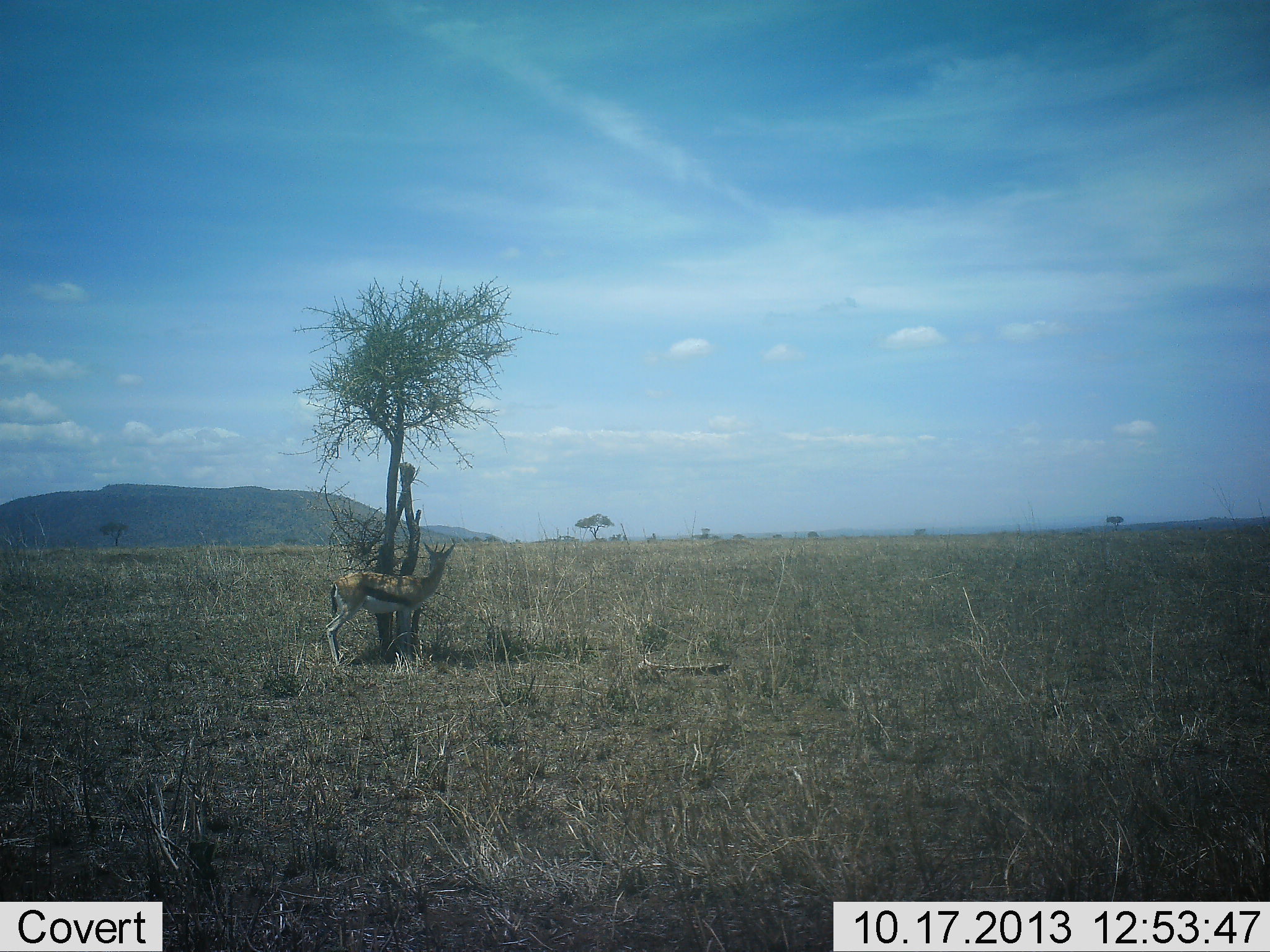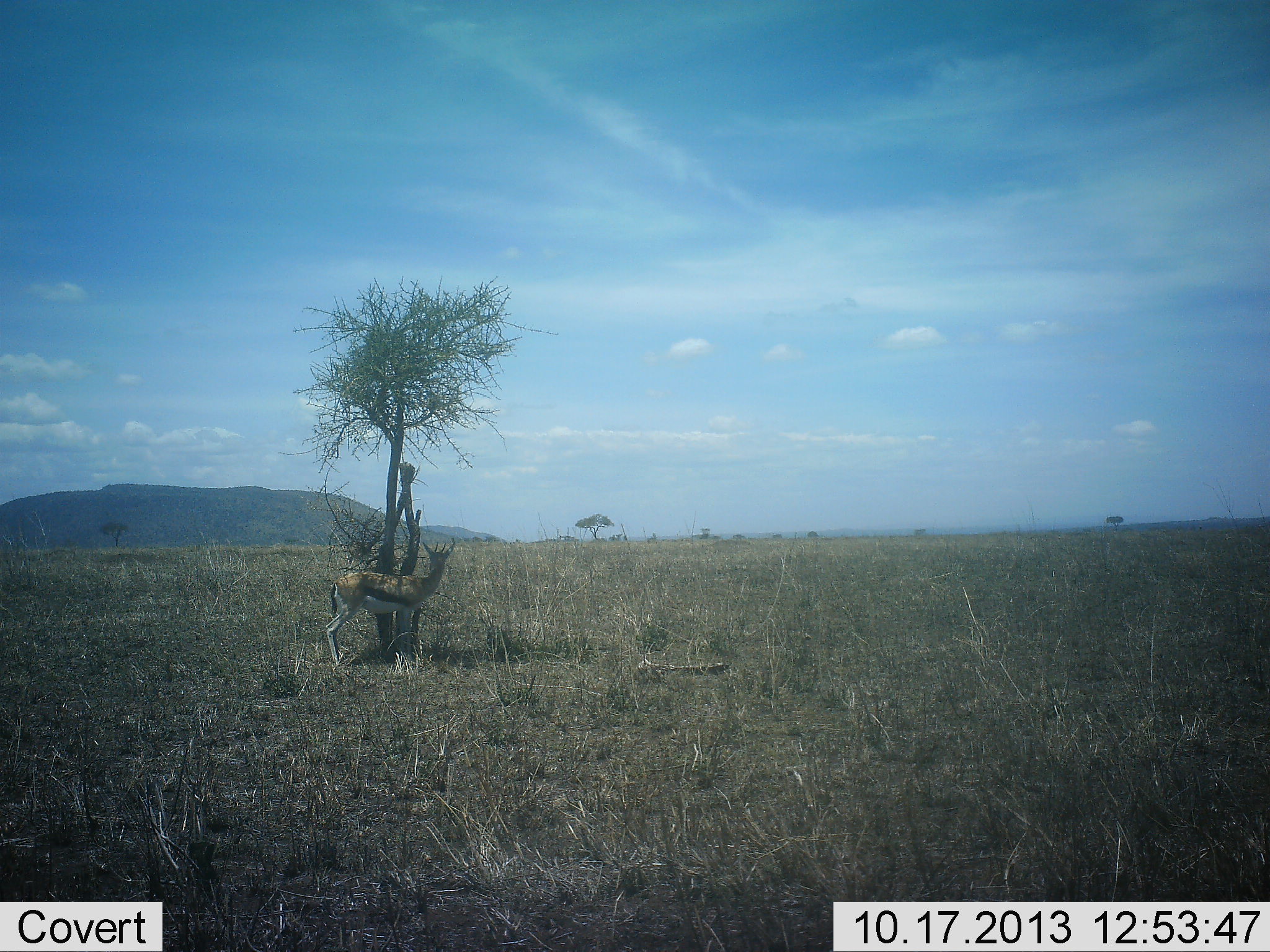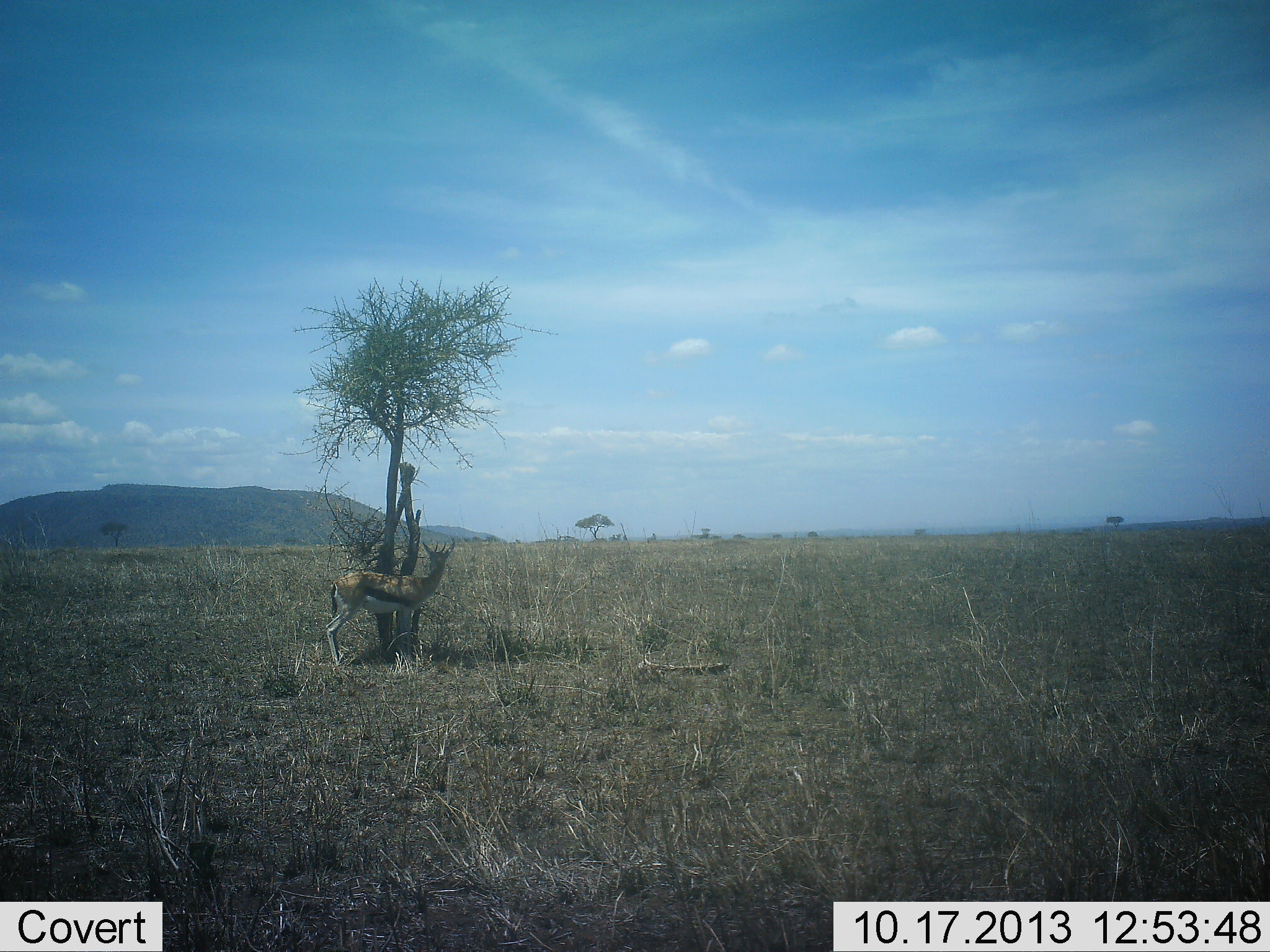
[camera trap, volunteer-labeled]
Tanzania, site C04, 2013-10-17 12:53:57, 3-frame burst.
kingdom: Animalia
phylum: Chordata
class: Mammalia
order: Artiodactyla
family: Bovidae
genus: Eudorcas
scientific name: Eudorcas thomsonii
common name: thomson's gazelle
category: gazellethomsons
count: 1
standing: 80%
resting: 20%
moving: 10%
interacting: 0%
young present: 0%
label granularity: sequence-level